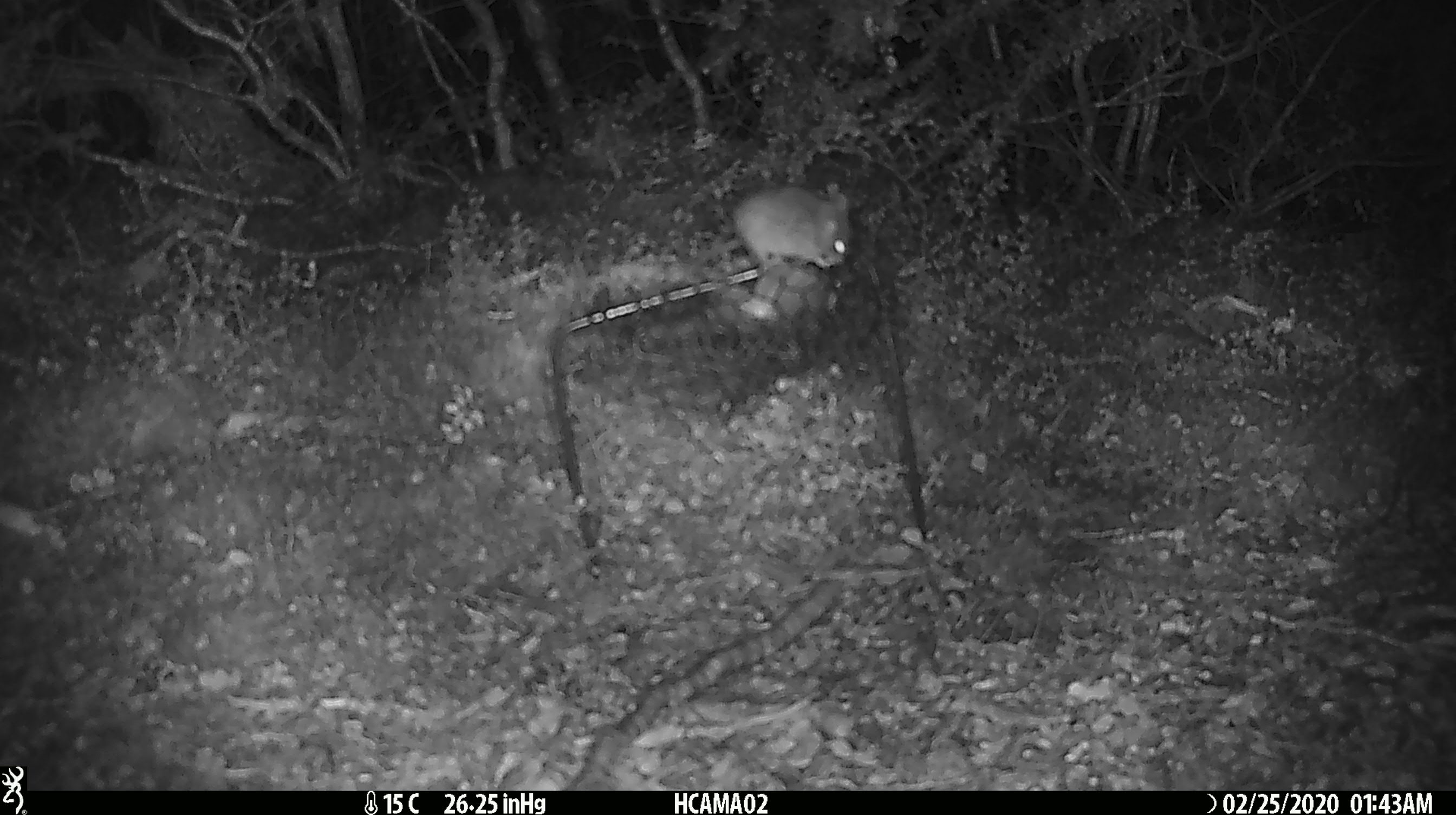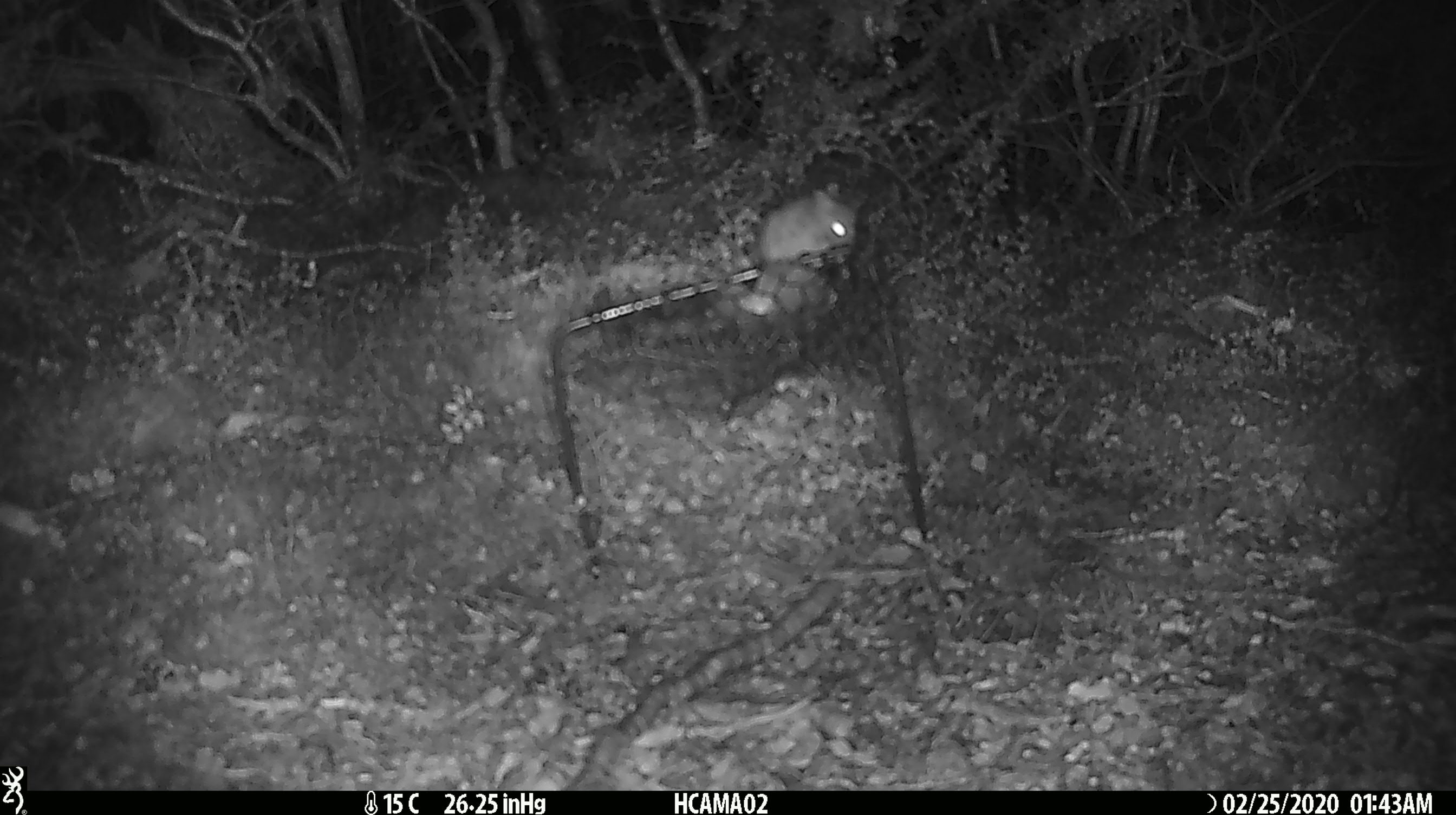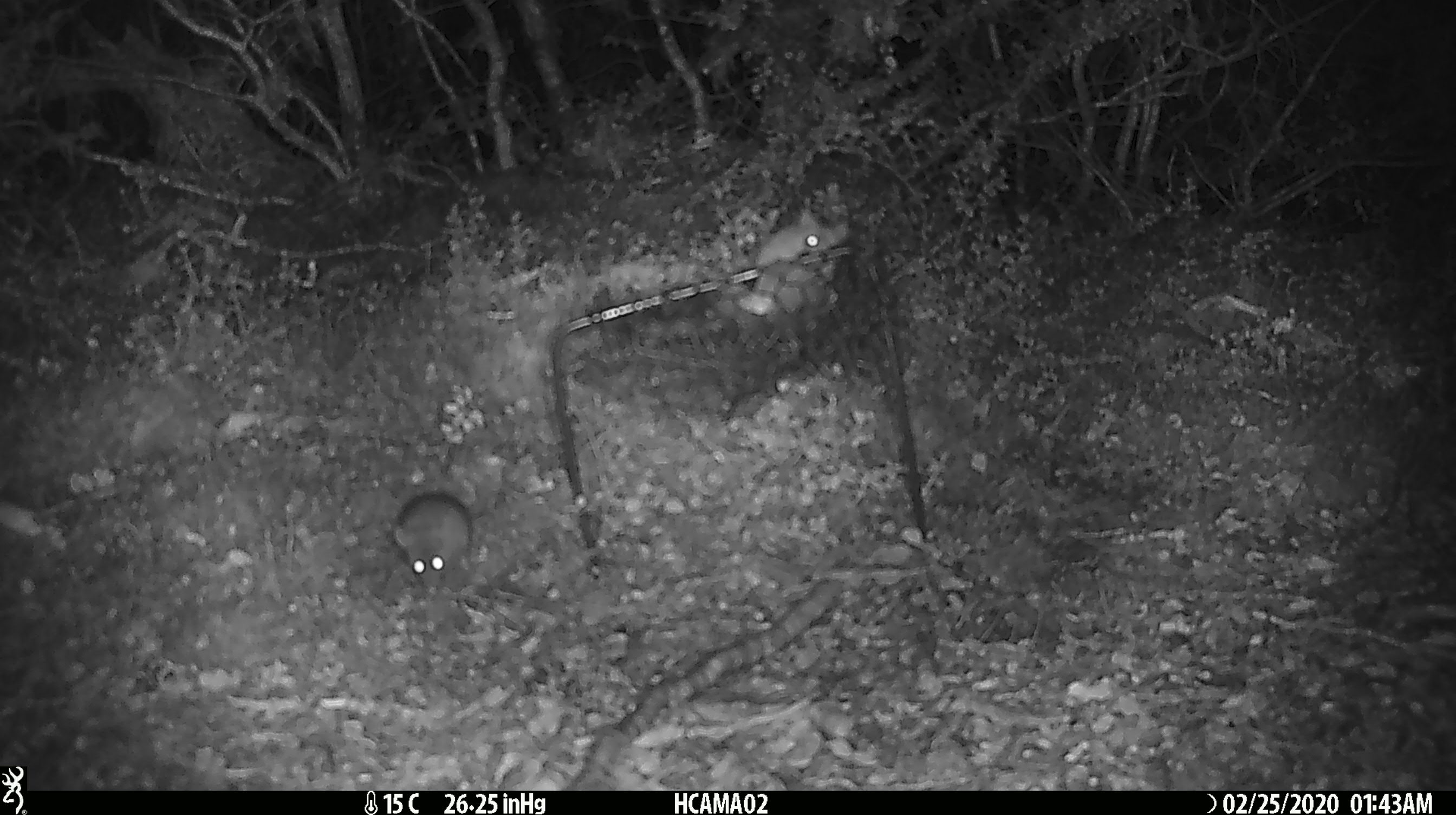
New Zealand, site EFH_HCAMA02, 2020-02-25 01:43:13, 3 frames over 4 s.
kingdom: Animalia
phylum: Chordata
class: Mammalia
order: Rodentia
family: Muridae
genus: Mus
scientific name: Mus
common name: mouse